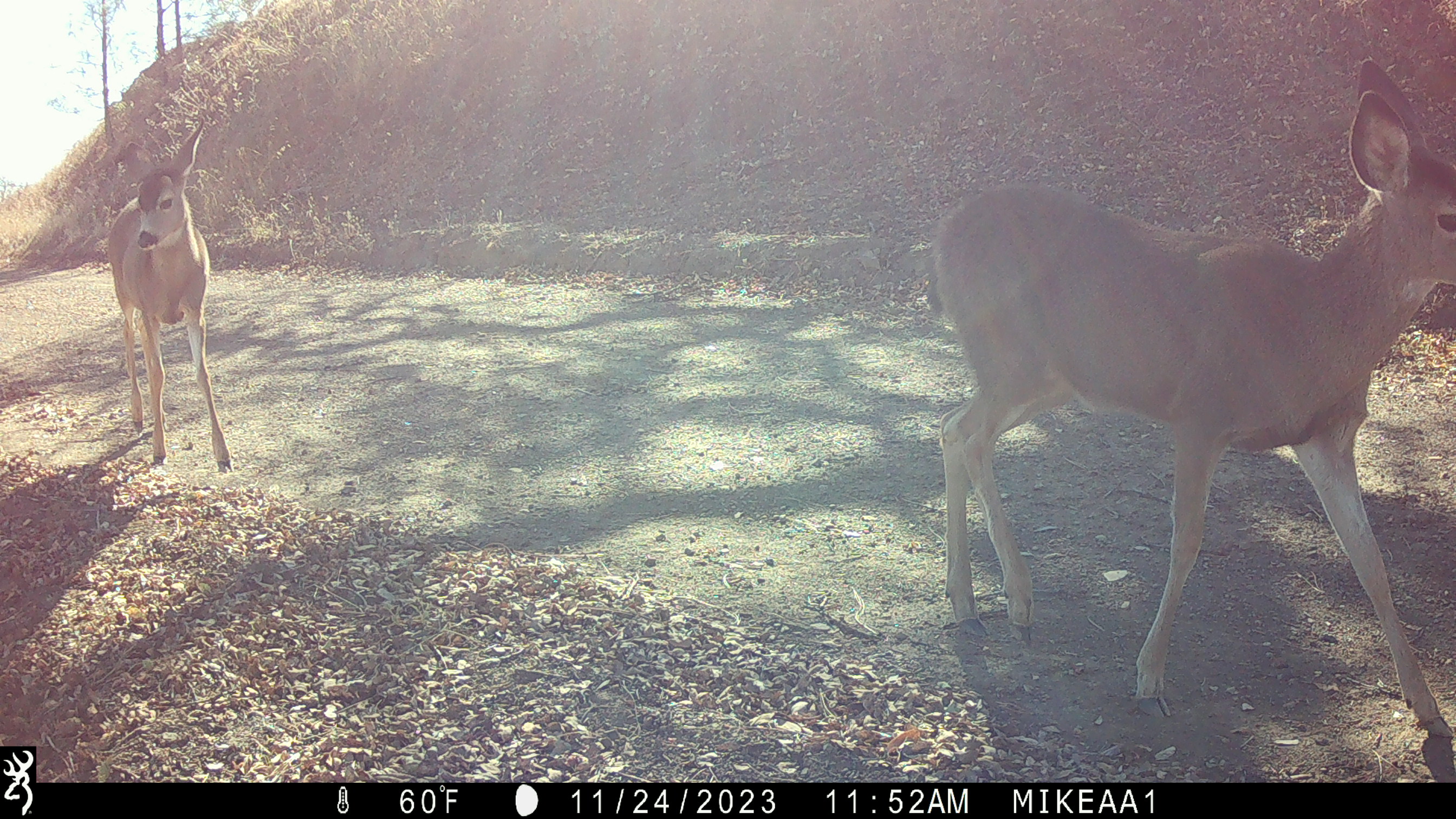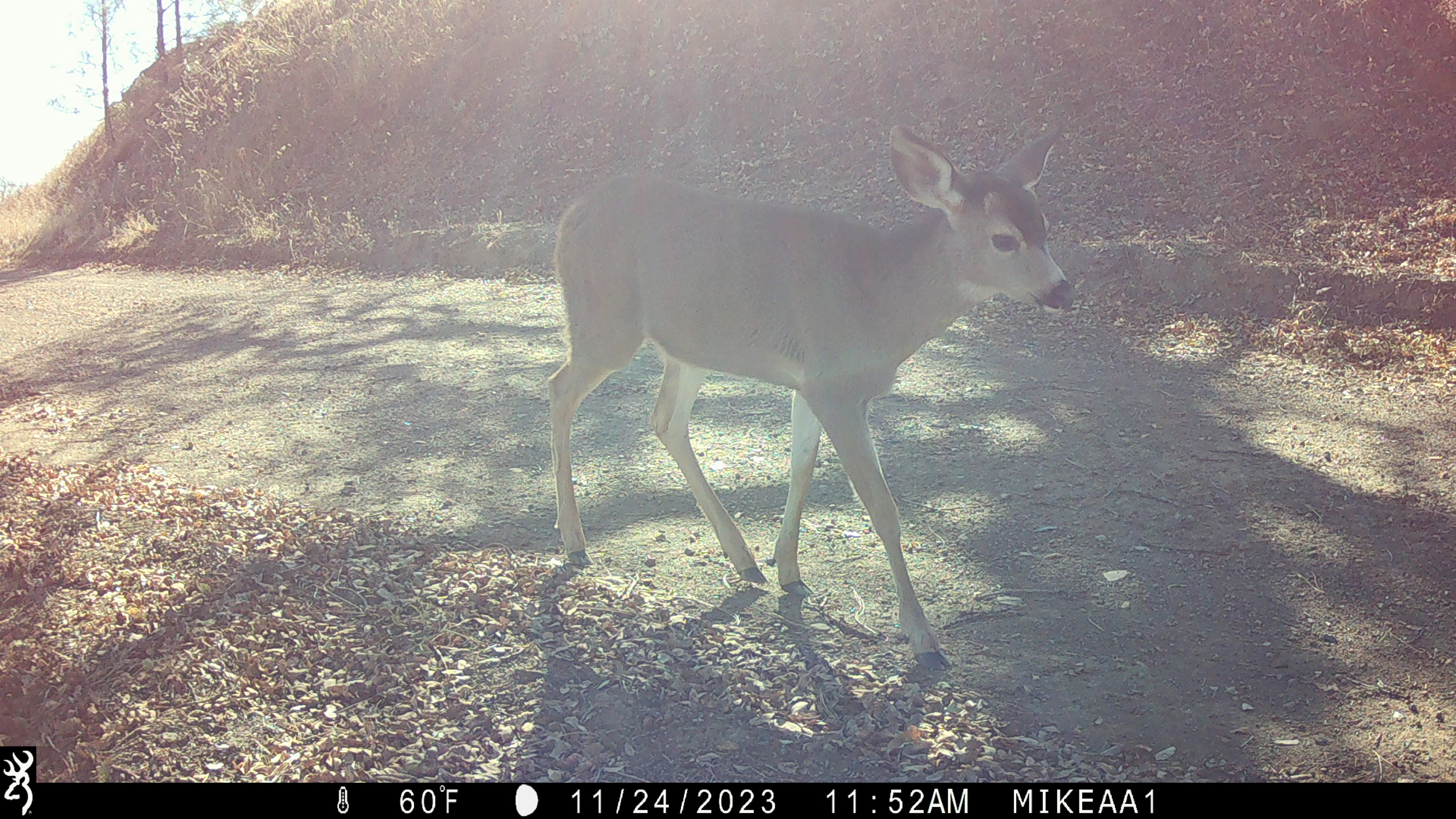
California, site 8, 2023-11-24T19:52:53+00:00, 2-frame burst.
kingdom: Animalia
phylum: Chordata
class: Mammalia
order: Artiodactyla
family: Cervidae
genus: Odocoileus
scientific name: Odocoileus hemionus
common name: mule deer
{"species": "mule deer (Odocoileus hemionus)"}